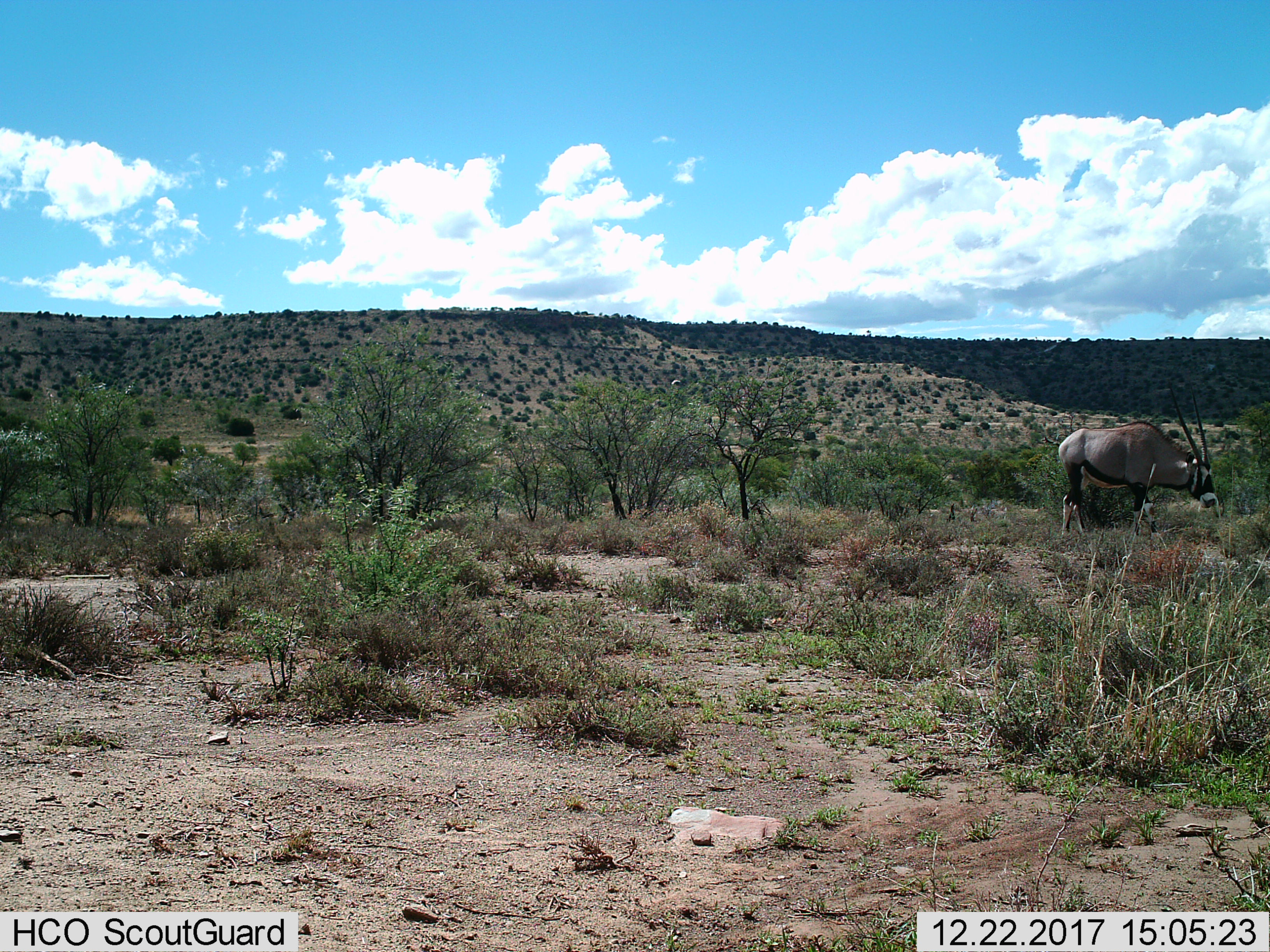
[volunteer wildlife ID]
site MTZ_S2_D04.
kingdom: Animalia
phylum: Chordata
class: Mammalia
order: Artiodactyla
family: Bovidae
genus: Oryx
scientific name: Oryx gazella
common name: gemsbok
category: oryx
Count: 1.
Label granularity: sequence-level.